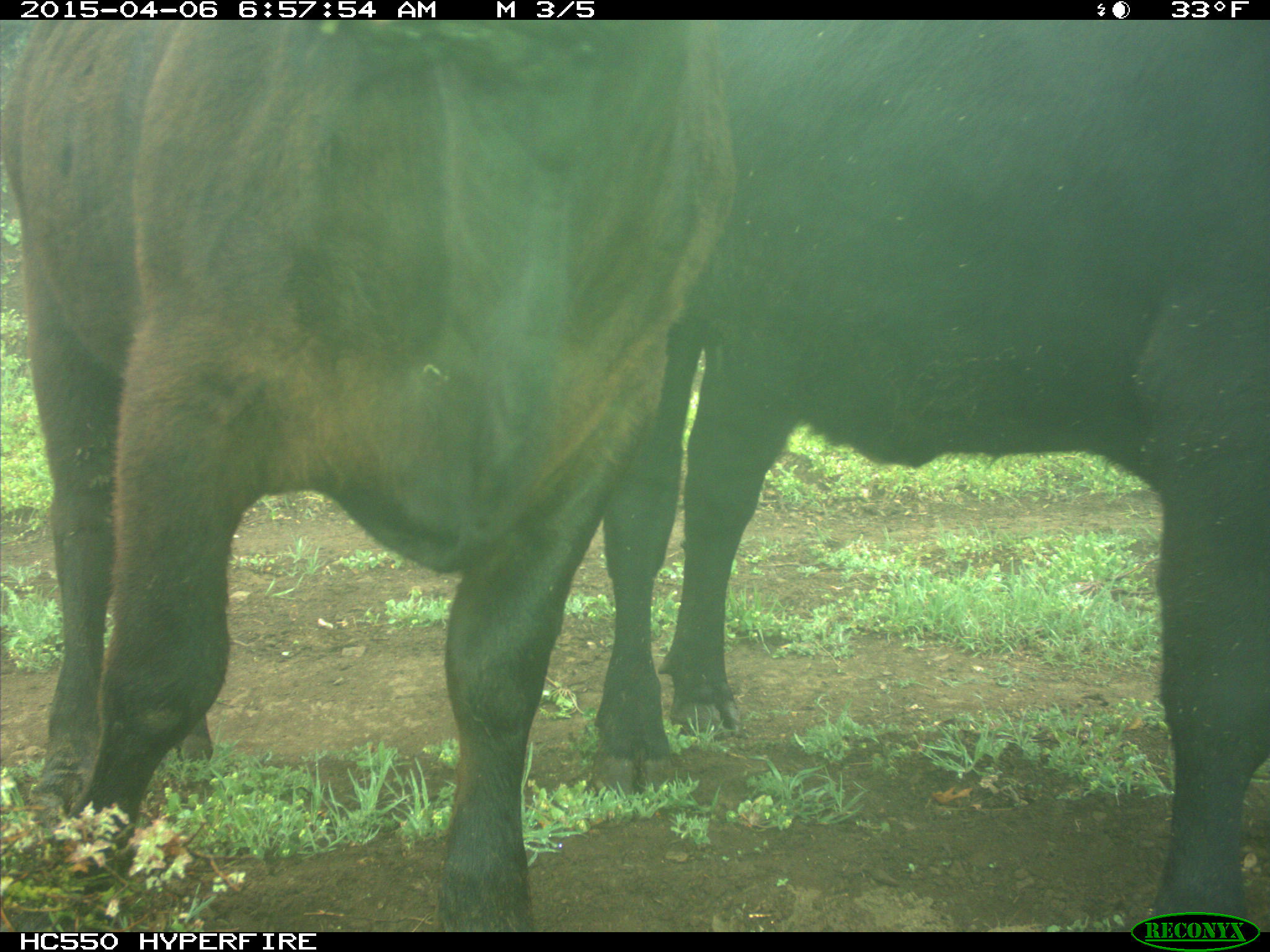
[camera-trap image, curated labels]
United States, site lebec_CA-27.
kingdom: Animalia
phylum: Chordata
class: Mammalia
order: Artiodactyla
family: Bovidae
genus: Bos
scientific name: Bos taurus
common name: domestic cow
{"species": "Bos taurus (domestic cow)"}